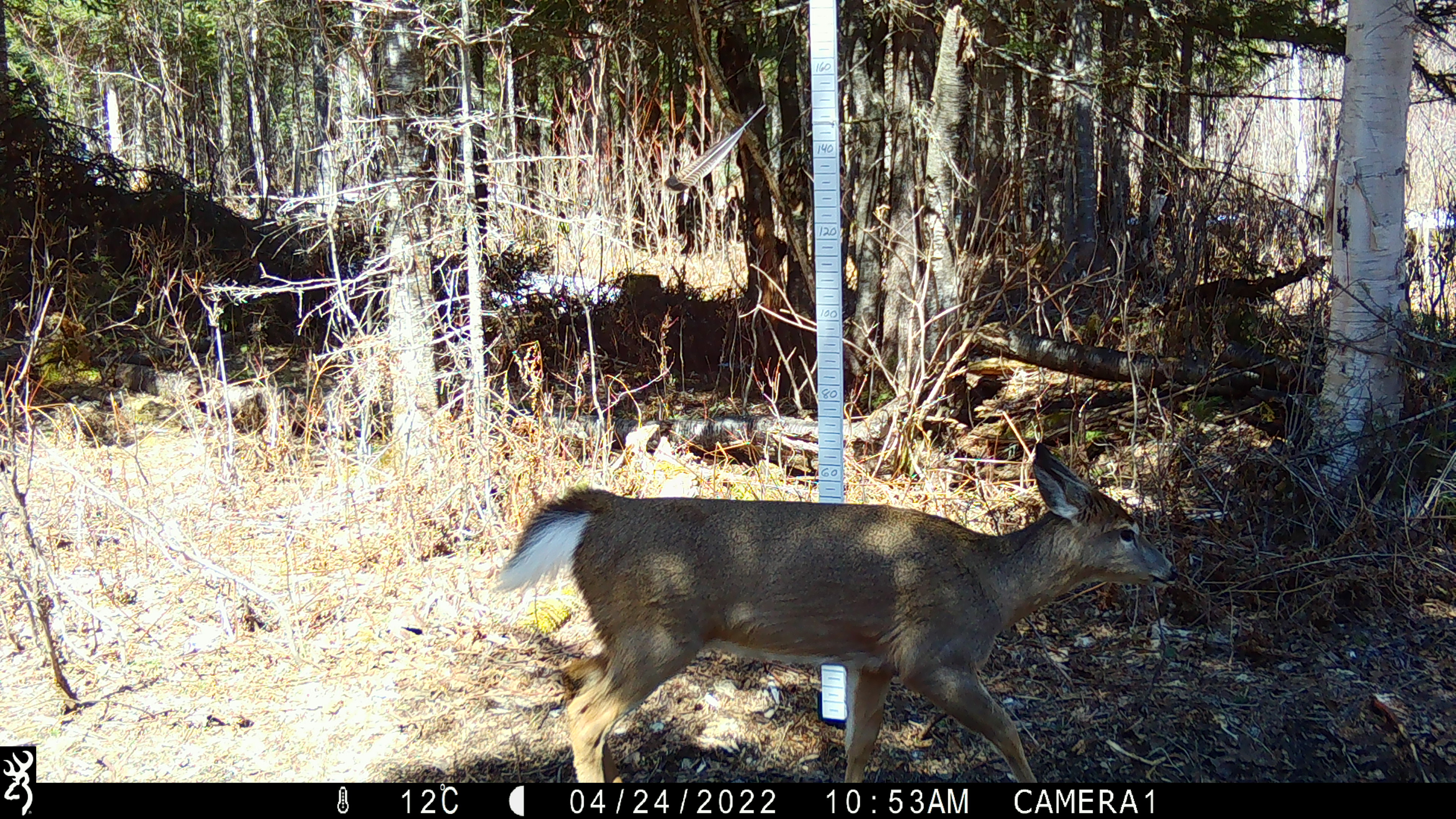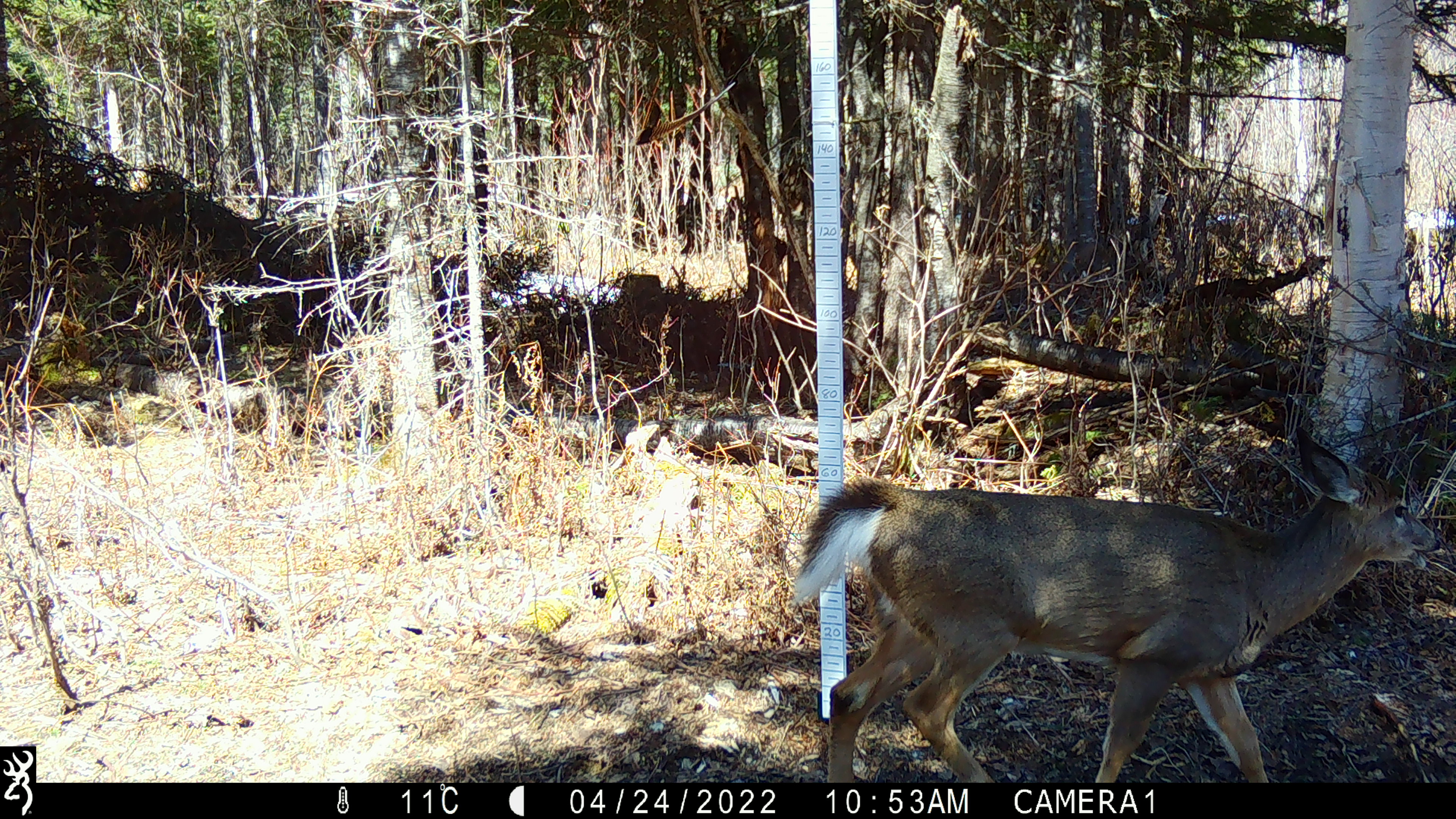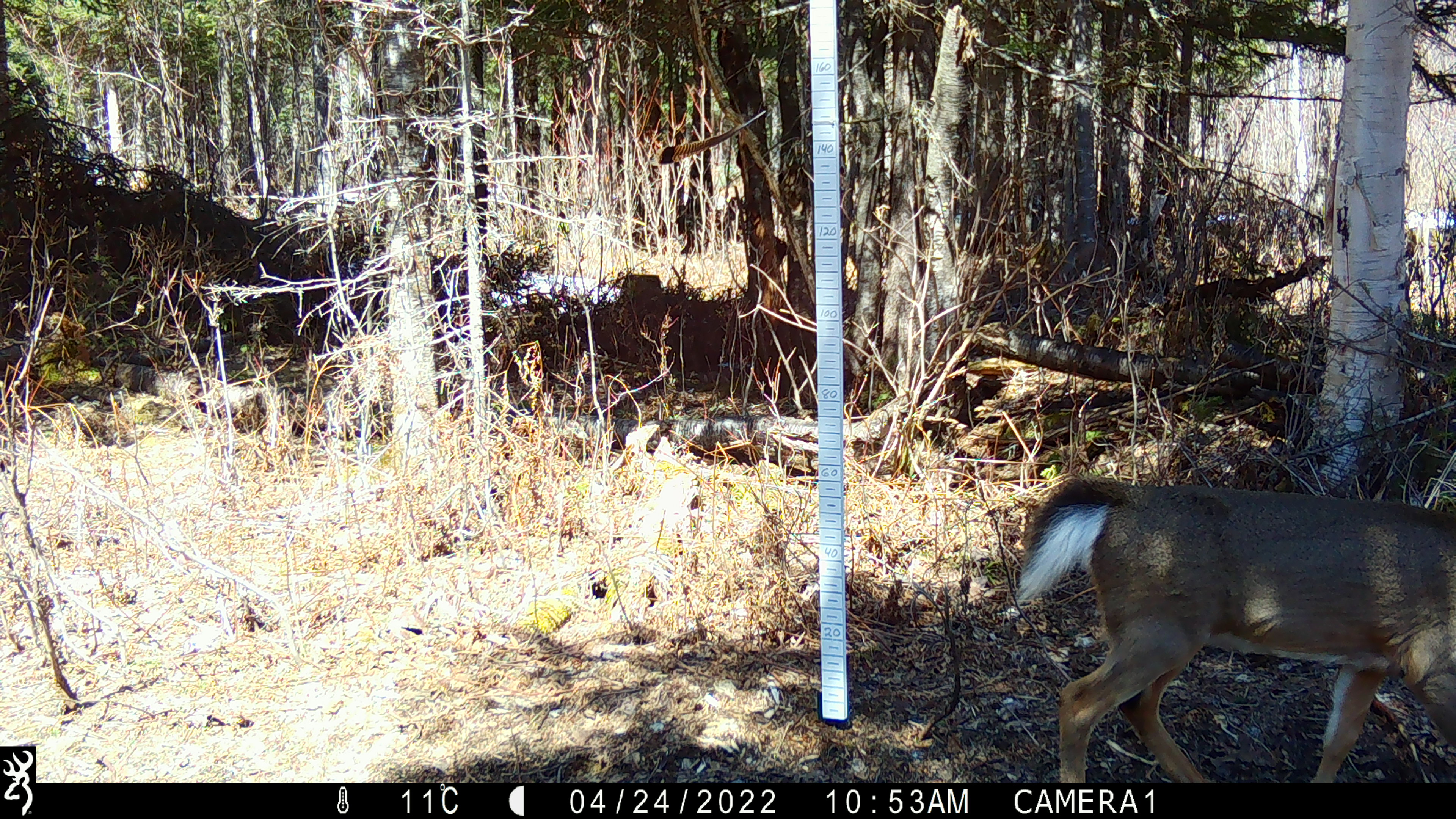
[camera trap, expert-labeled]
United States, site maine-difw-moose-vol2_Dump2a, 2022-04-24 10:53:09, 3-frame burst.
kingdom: Animalia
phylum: Chordata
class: Mammalia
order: Artiodactyla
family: Cervidae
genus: Odocoileus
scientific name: Odocoileus virginianus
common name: white-tailed deer